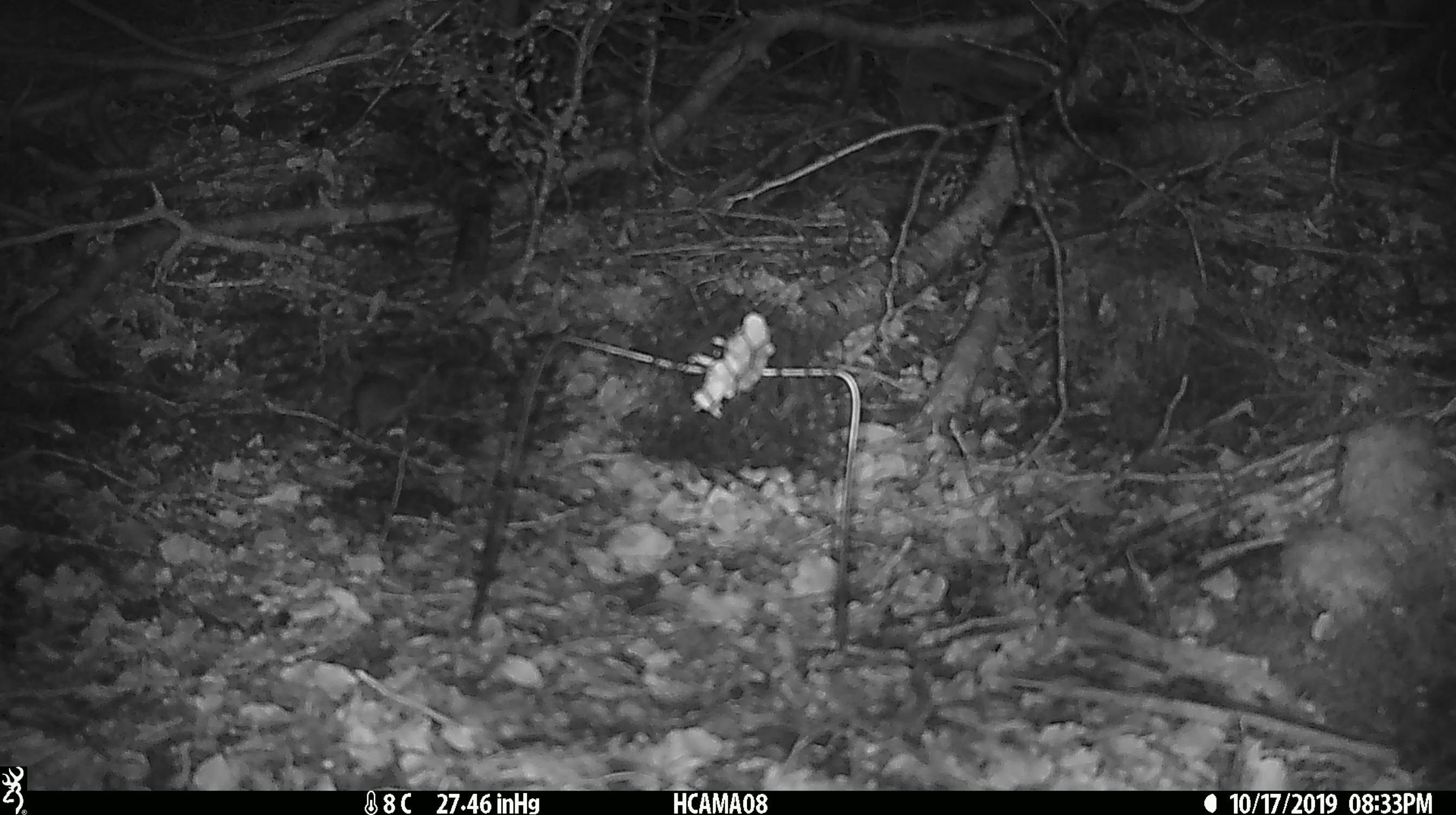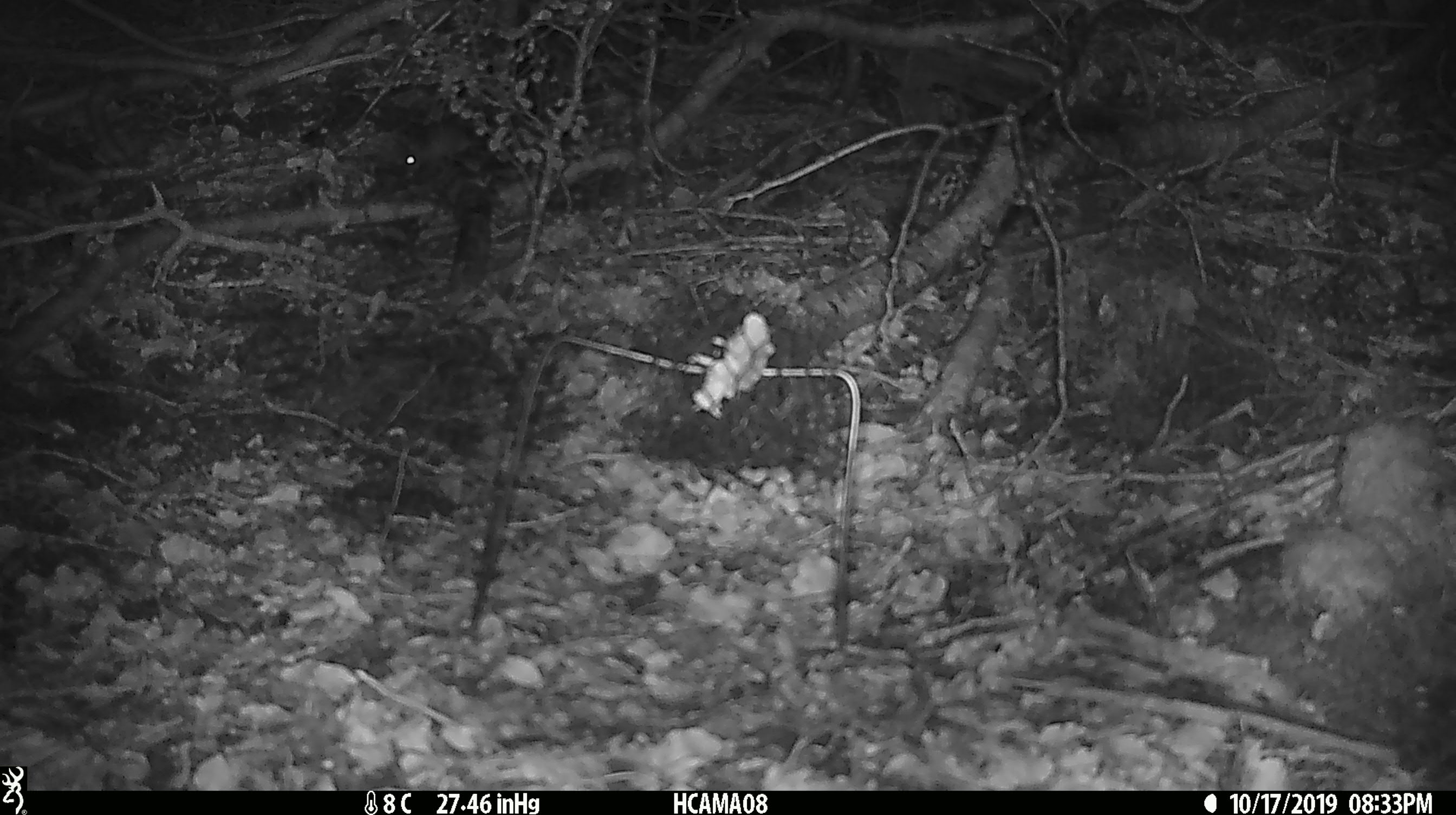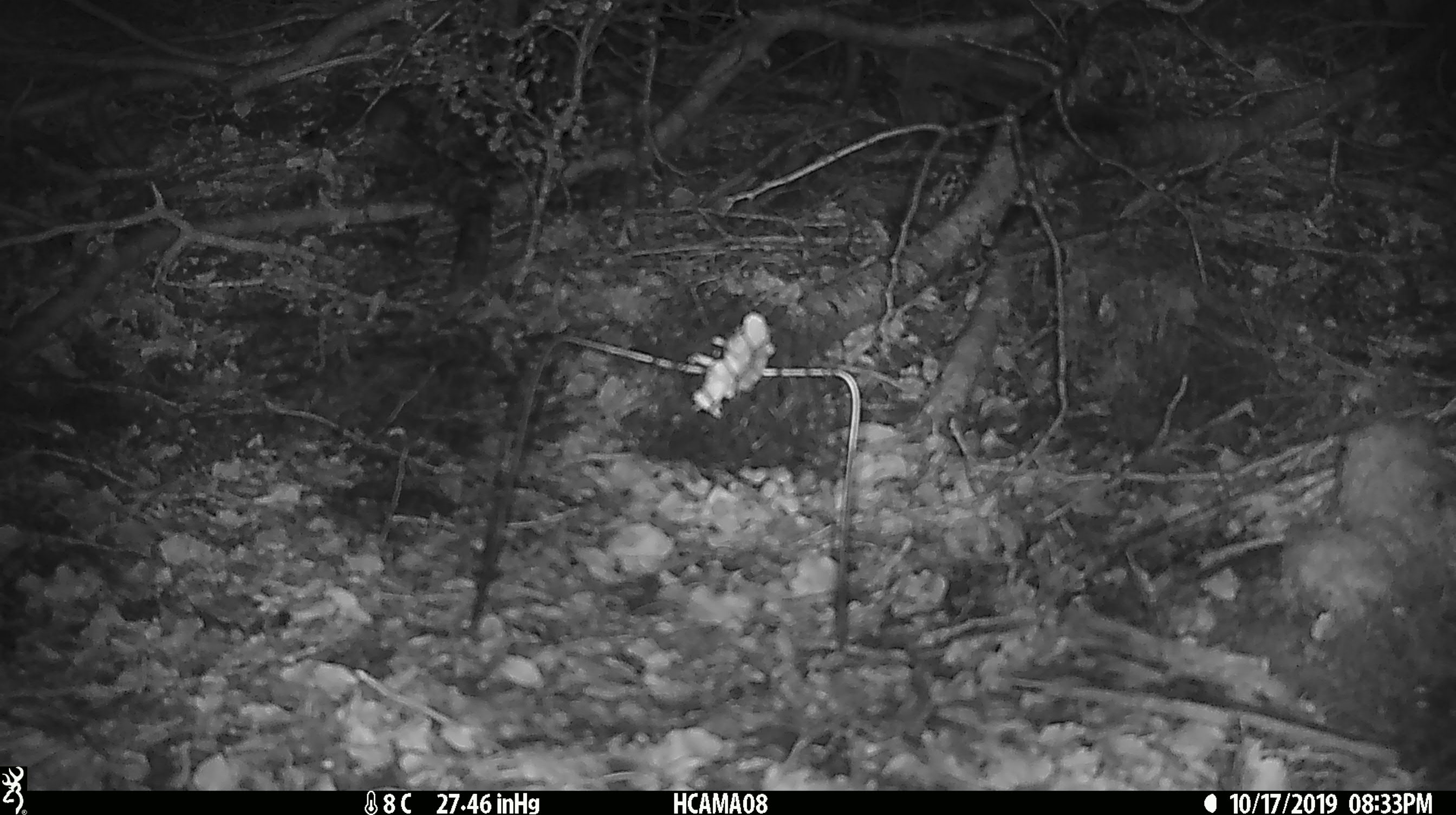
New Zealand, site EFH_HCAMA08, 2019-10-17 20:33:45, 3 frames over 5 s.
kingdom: Animalia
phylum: Chordata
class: Mammalia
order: Rodentia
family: Muridae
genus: Mus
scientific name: Mus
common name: mouse